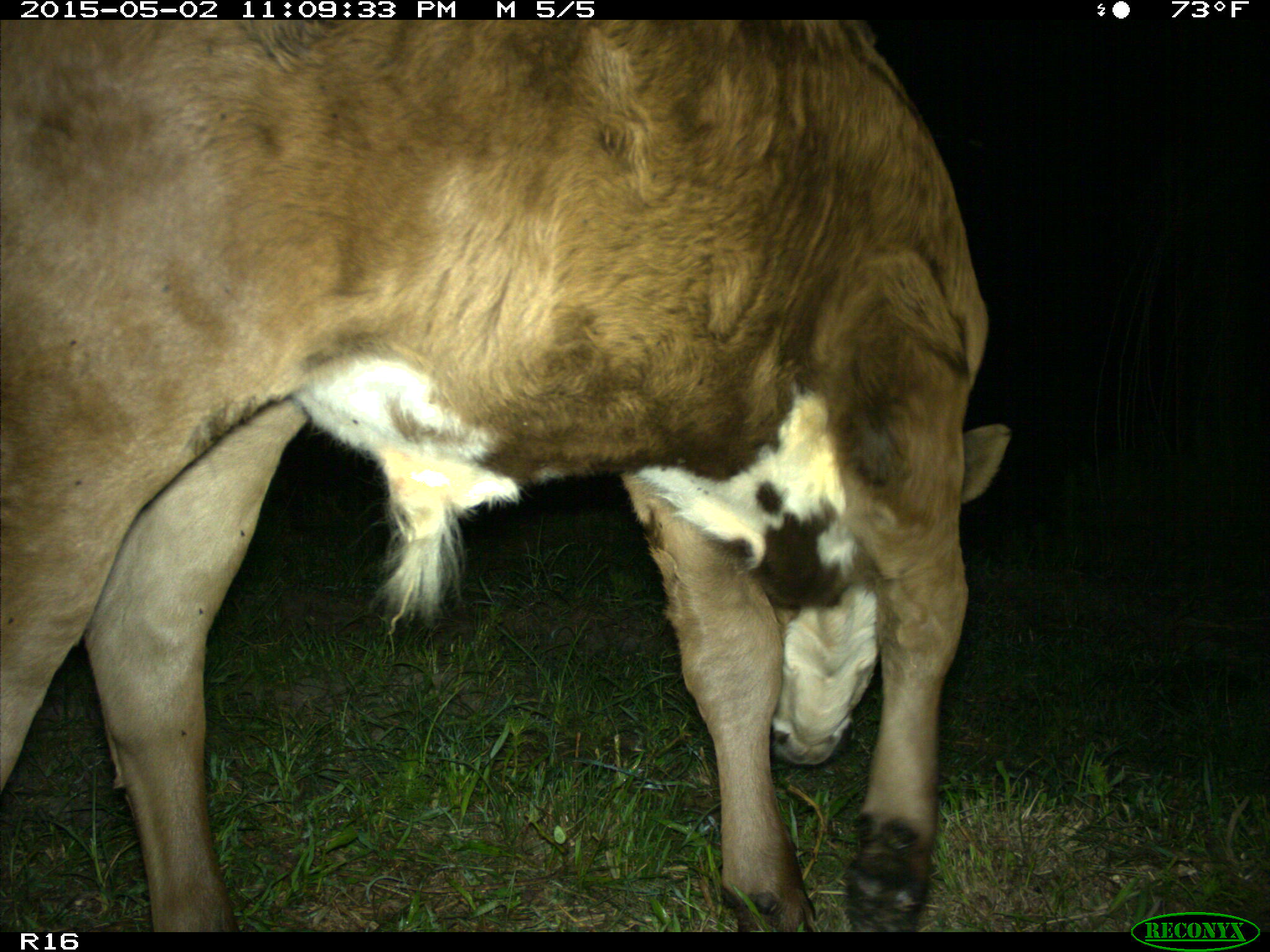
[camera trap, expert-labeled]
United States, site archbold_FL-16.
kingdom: Animalia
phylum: Chordata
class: Mammalia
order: Artiodactyla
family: Bovidae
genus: Bos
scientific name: Bos taurus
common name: domestic cow